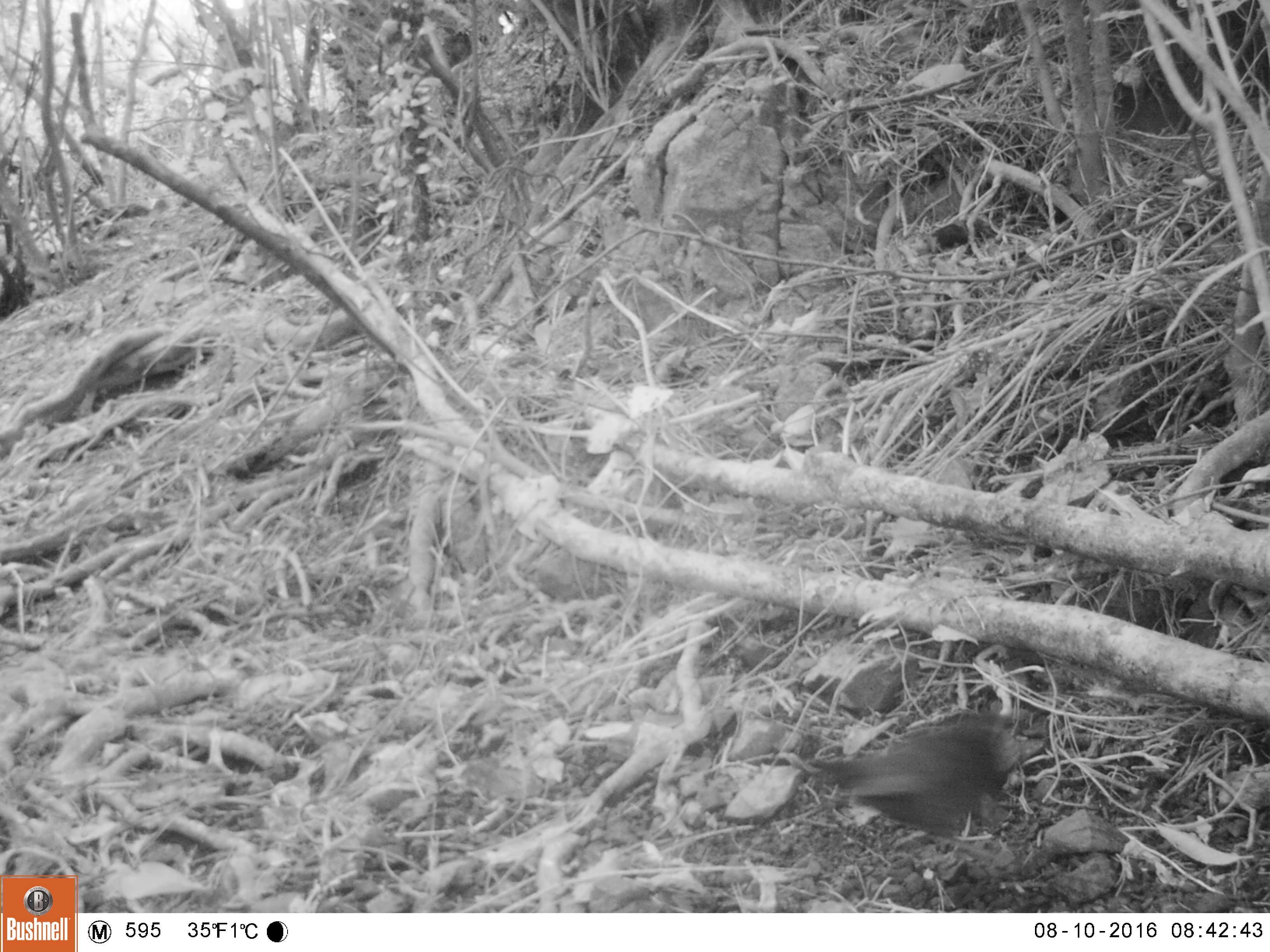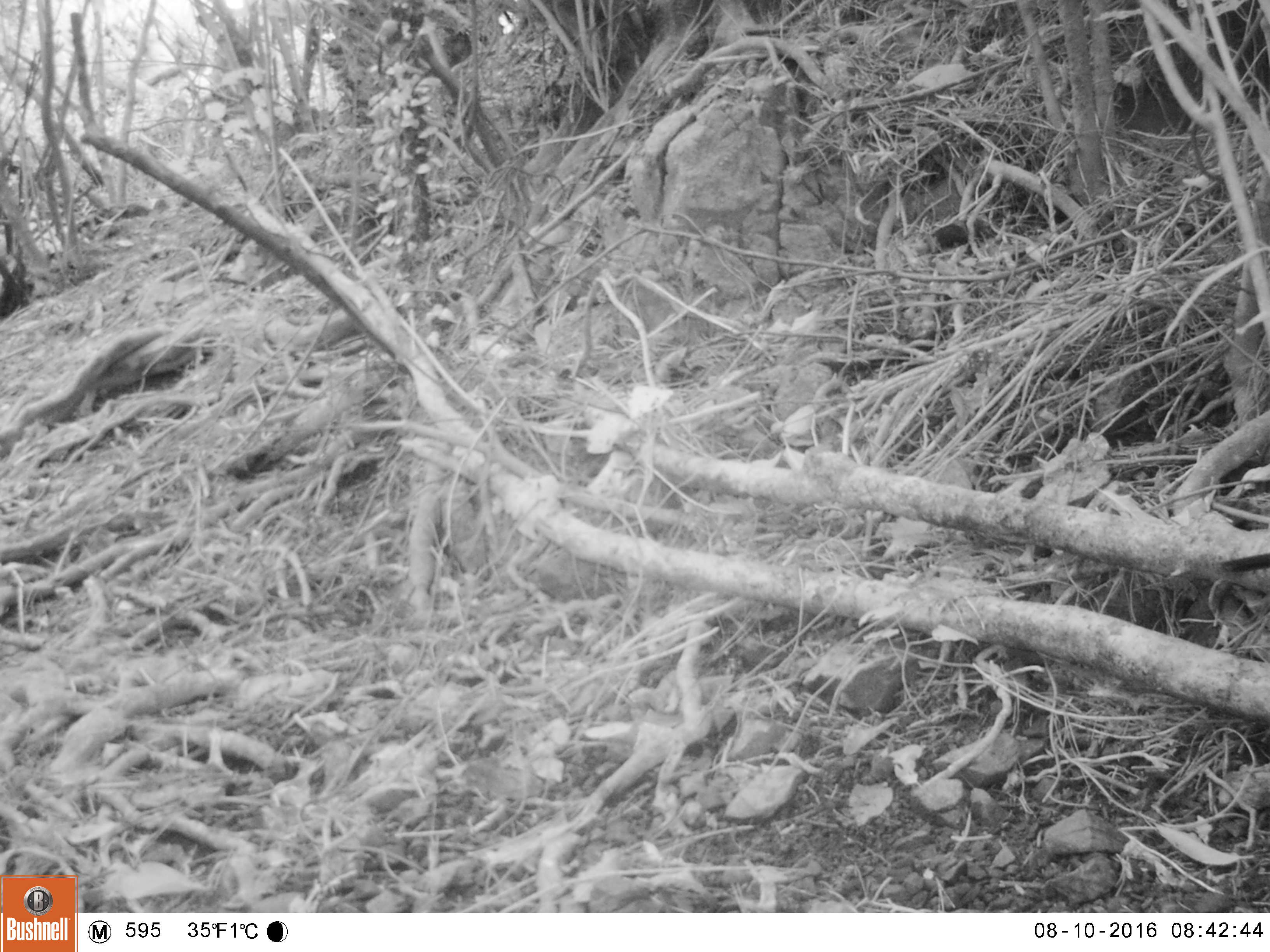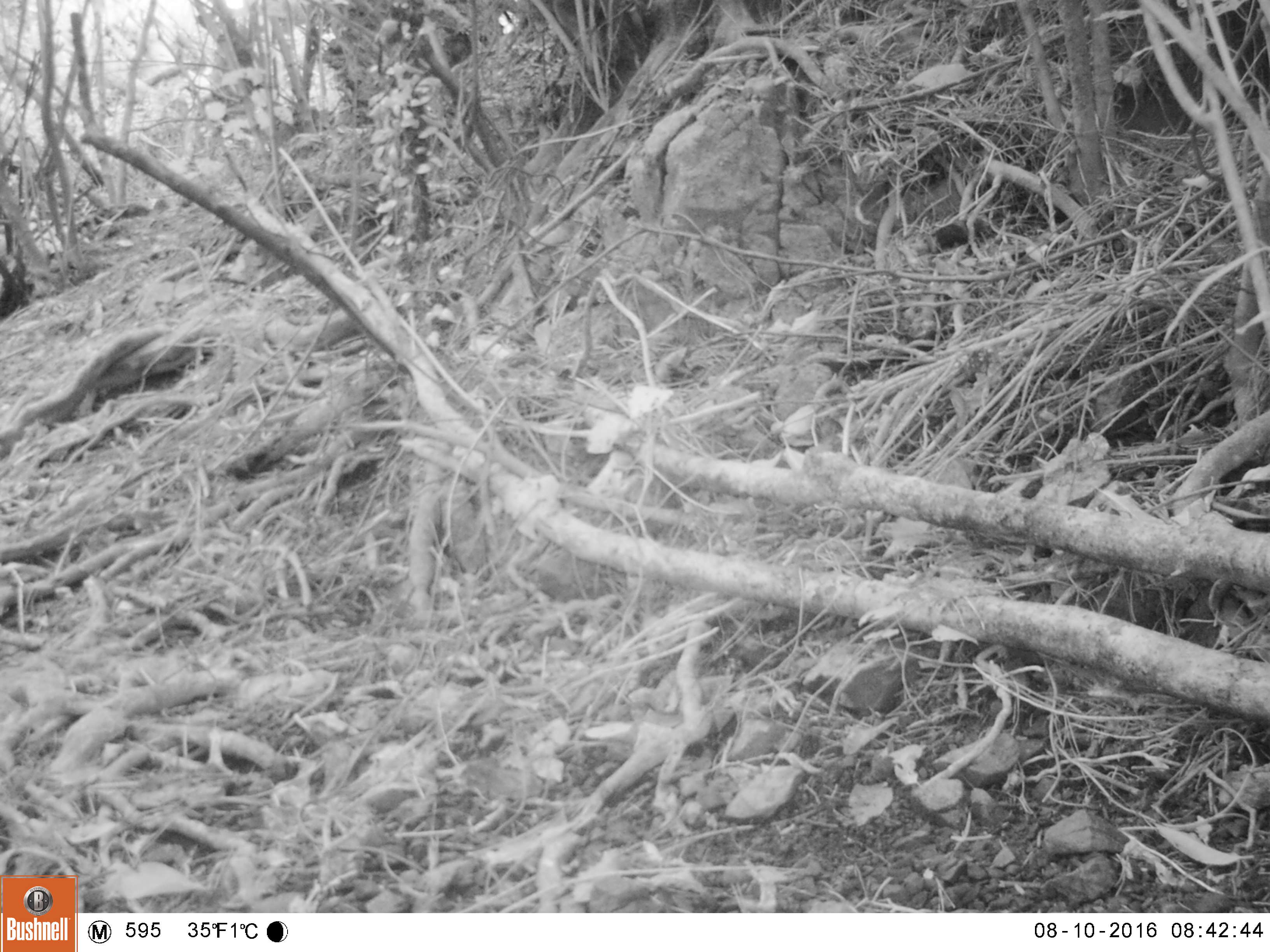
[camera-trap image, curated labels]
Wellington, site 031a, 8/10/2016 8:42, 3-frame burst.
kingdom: Animalia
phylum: Chordata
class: Aves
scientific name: Aves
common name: bird